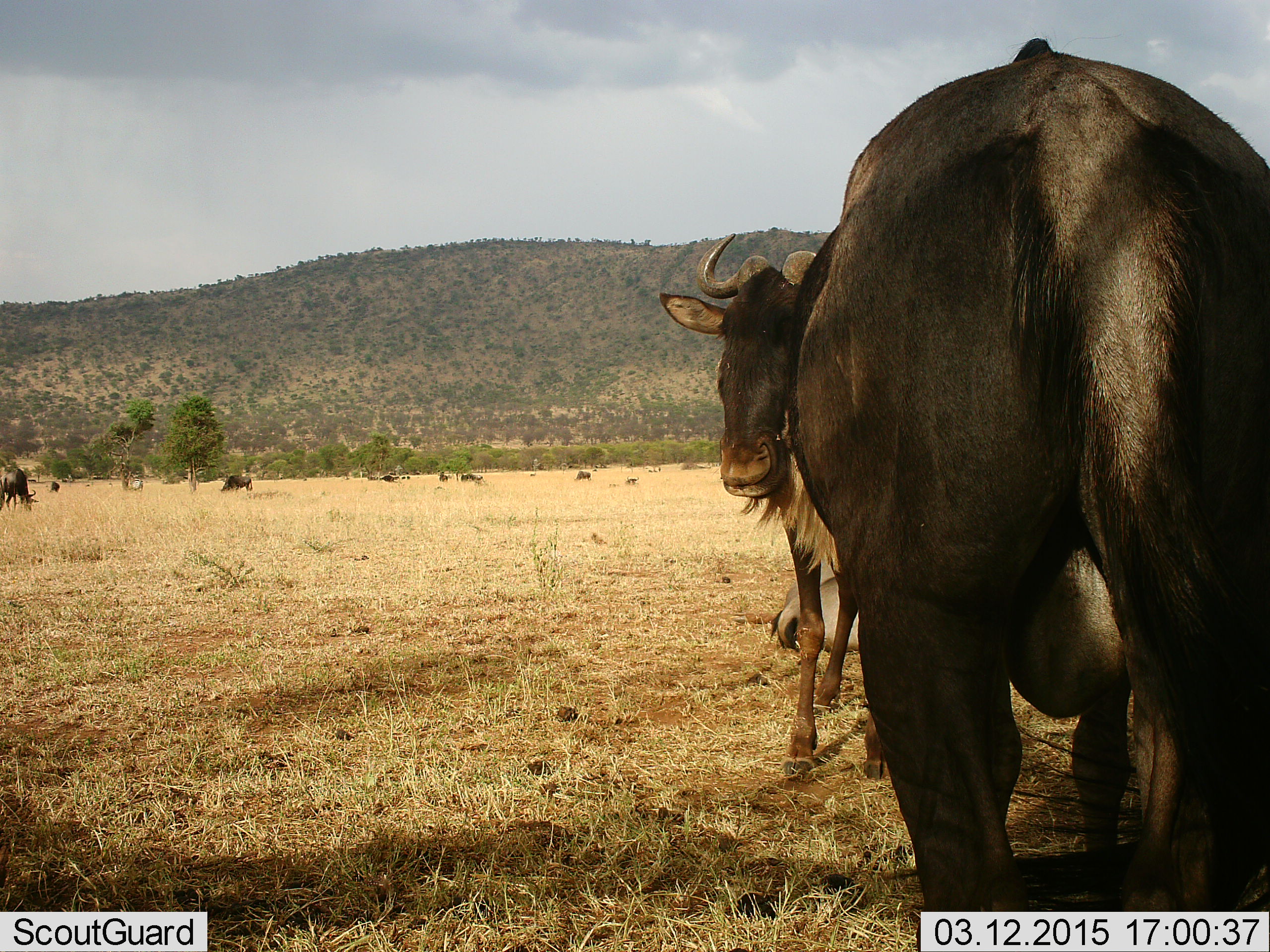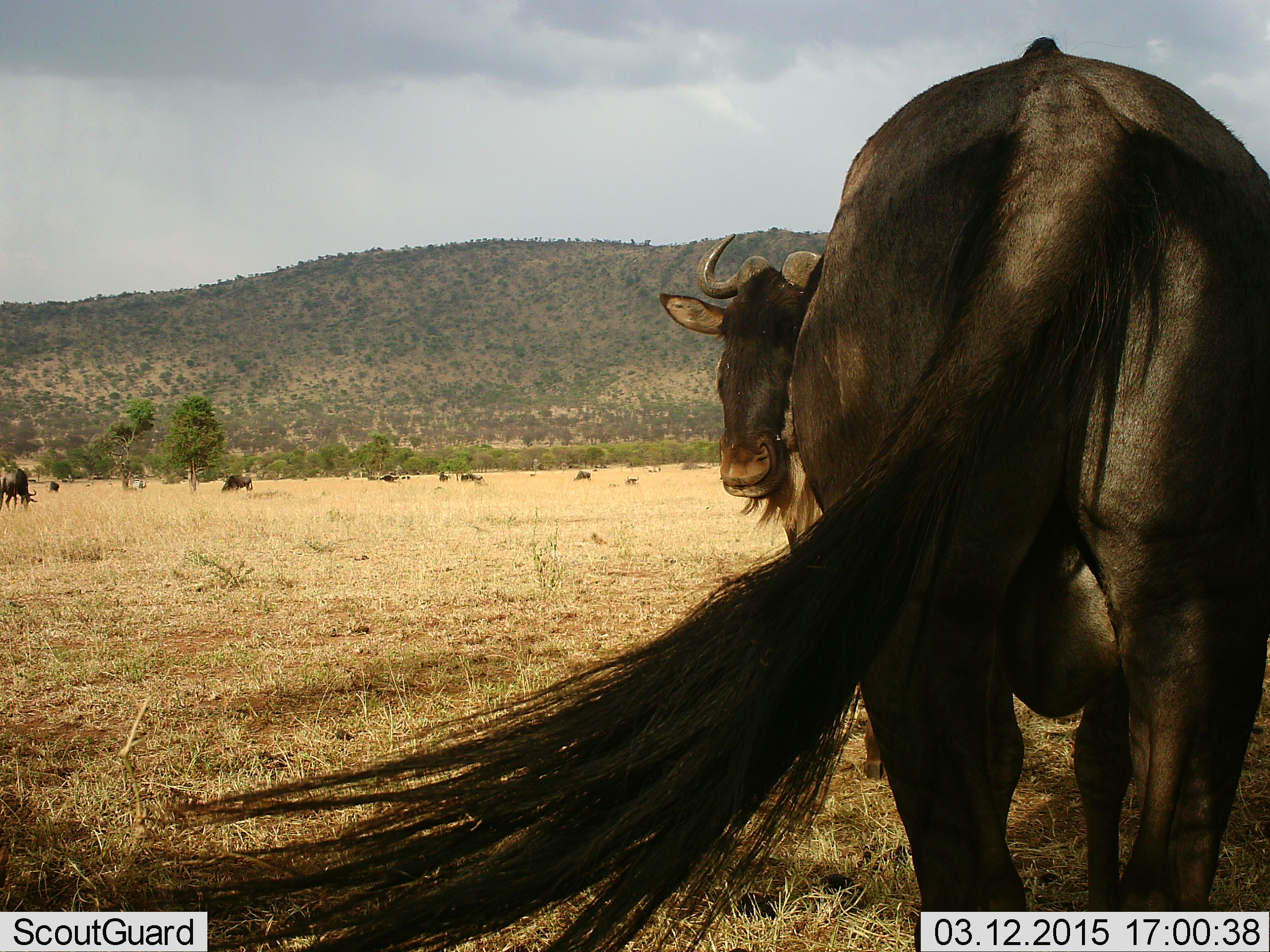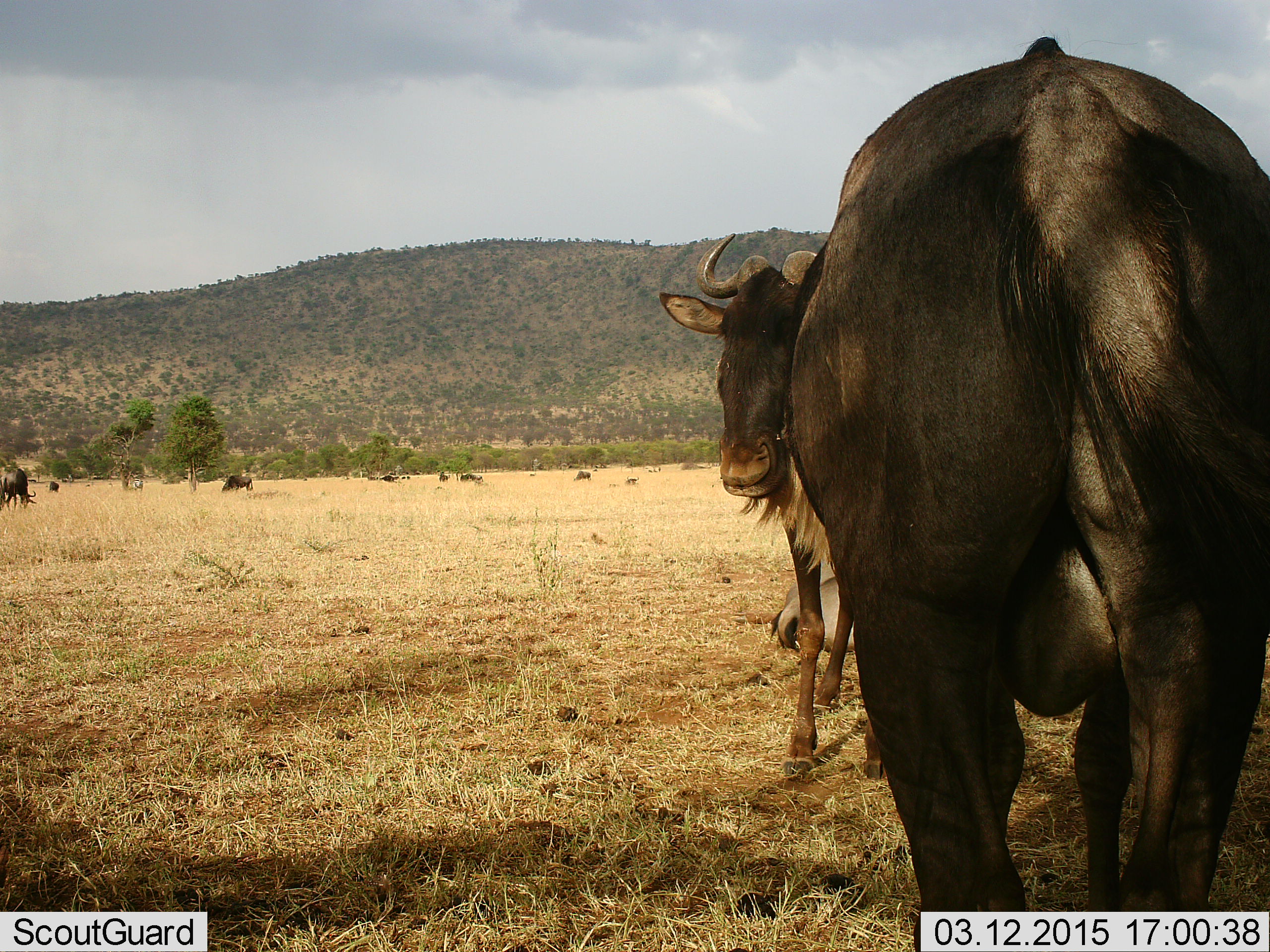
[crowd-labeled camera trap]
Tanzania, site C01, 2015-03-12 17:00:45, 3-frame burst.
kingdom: Animalia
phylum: Chordata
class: Mammalia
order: Artiodactyla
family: Bovidae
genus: Connochaetes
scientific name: Connochaetes taurinus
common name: blue wildebeest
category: wildebeest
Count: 6.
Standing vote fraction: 70%.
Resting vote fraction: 20%.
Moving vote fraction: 10%.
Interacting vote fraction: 20%.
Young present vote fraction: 10%.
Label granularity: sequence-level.